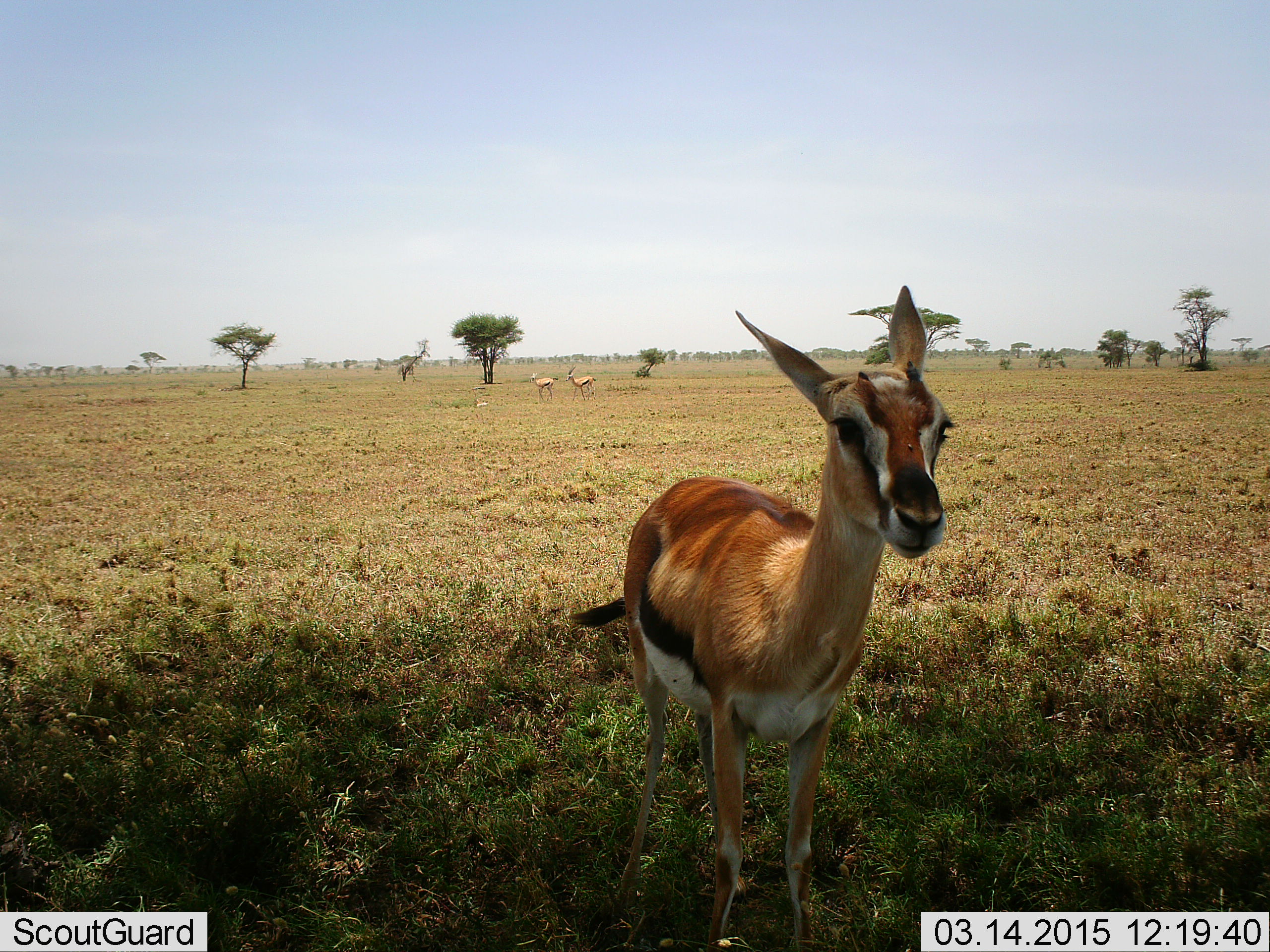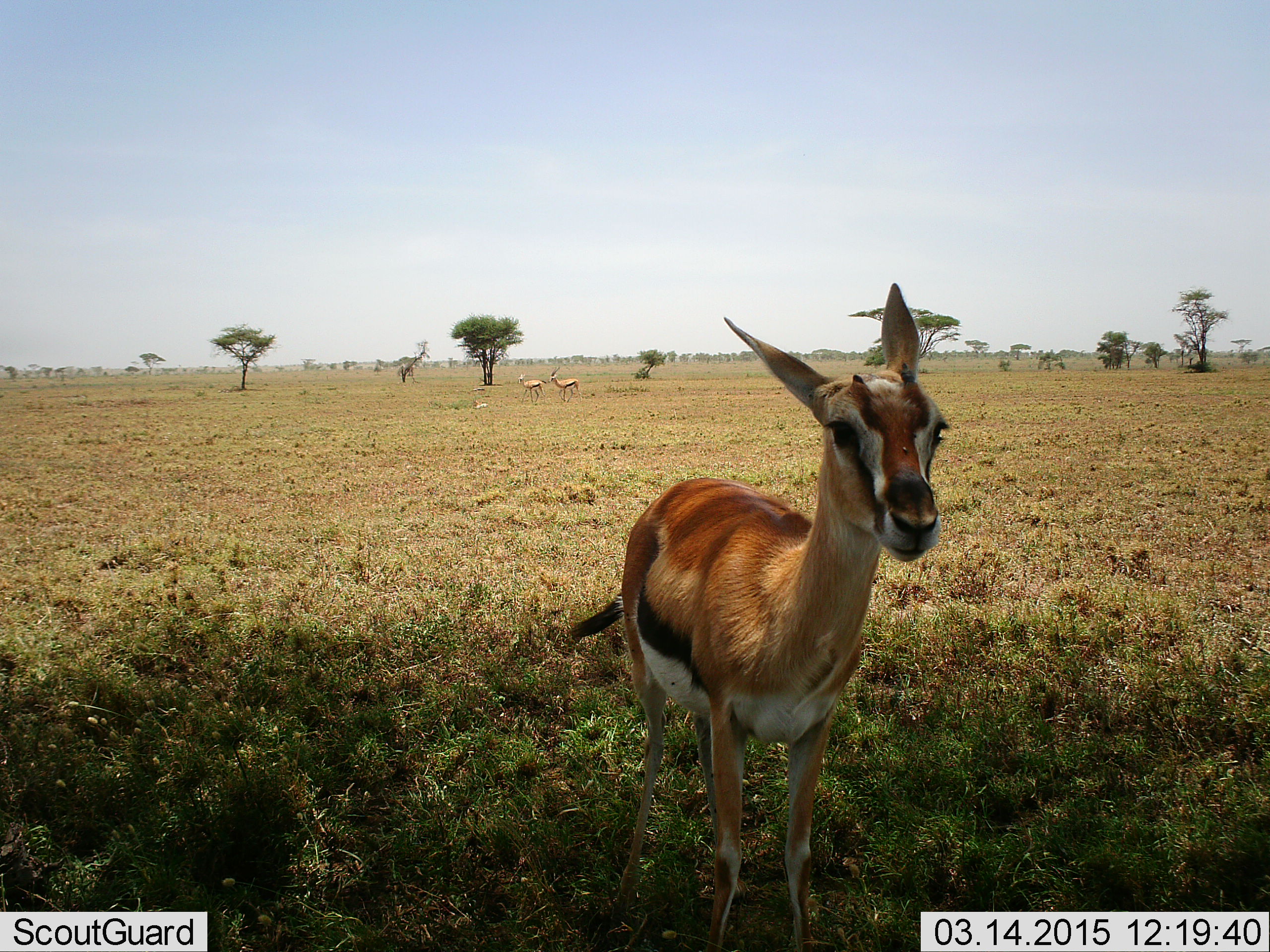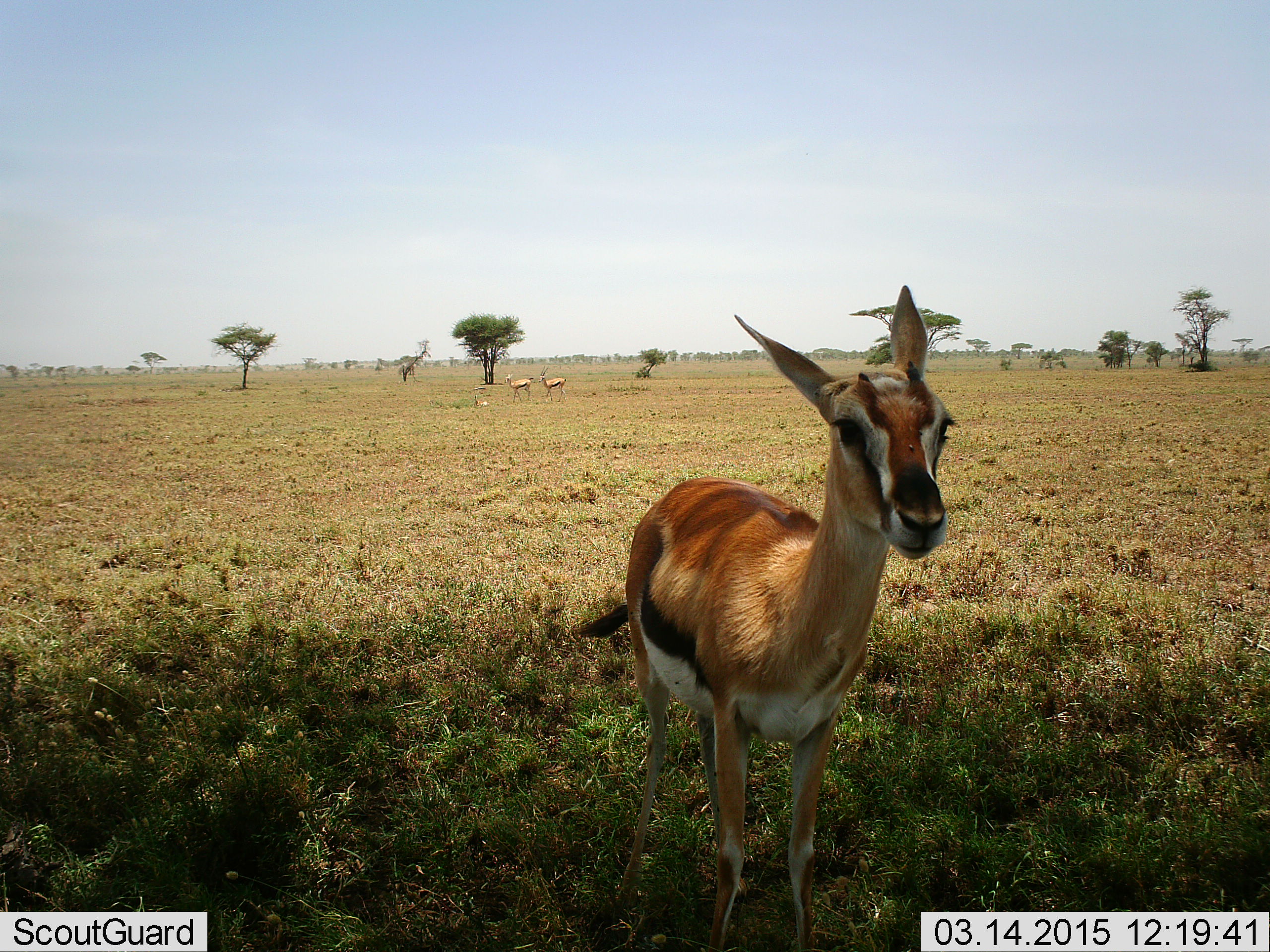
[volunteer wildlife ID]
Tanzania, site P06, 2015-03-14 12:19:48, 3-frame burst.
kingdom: Animalia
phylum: Chordata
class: Mammalia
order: Artiodactyla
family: Bovidae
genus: Eudorcas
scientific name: Eudorcas thomsonii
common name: thomson's gazelle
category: gazellethomsons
Gazellethomsons (thomson's gazelle) (Eudorcas thomsonii), count 3. Behavior (volunteer vote fractions): standing 100%, resting 20%, moving 80%, interacting 0%. Young present (vote fraction): 0%. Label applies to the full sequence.